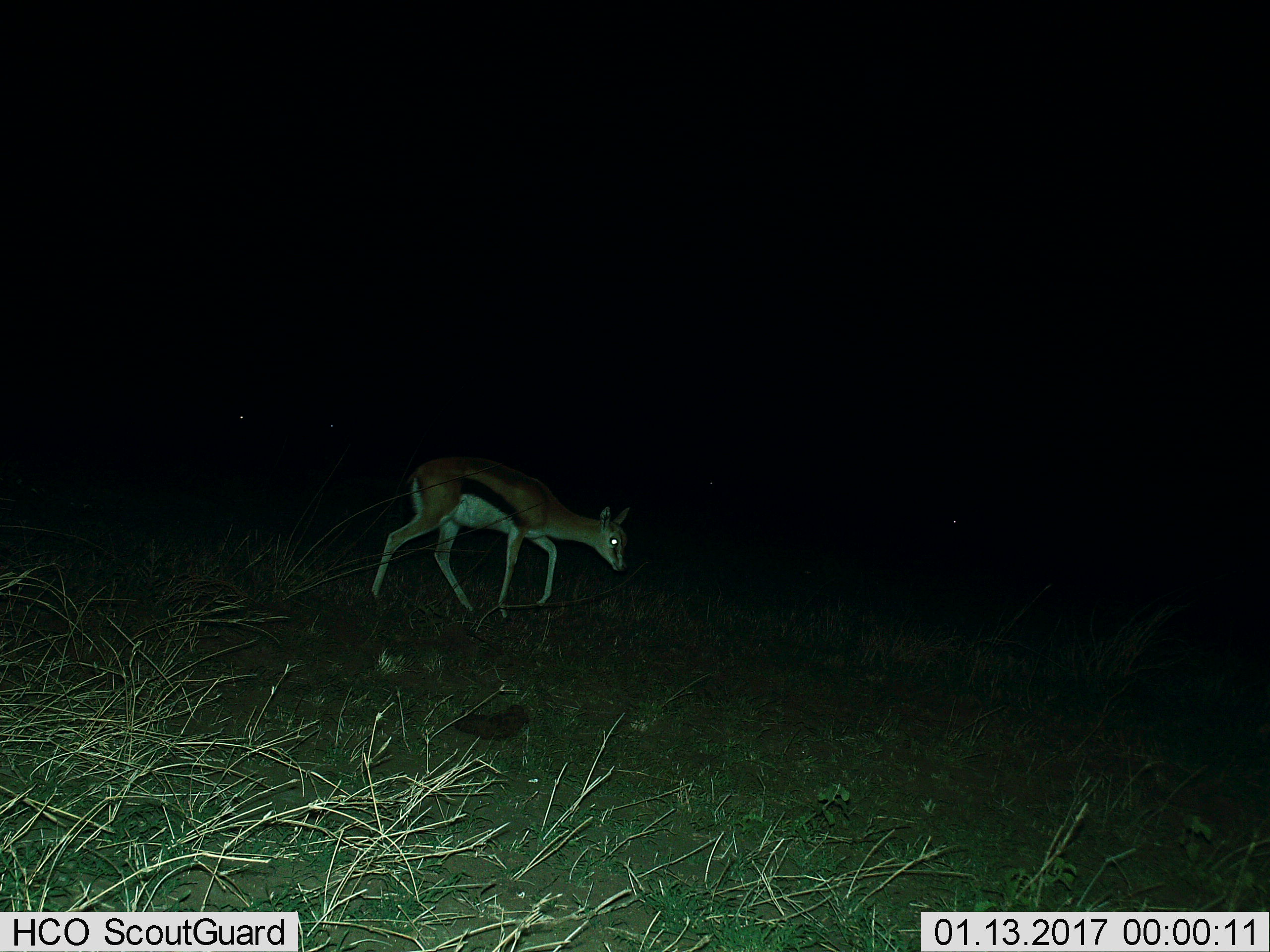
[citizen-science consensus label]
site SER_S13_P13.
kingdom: Animalia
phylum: Chordata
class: Mammalia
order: Artiodactyla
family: Bovidae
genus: Eudorcas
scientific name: Eudorcas thomsonii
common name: thomson's gazelle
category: gazellethomsons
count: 1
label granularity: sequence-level